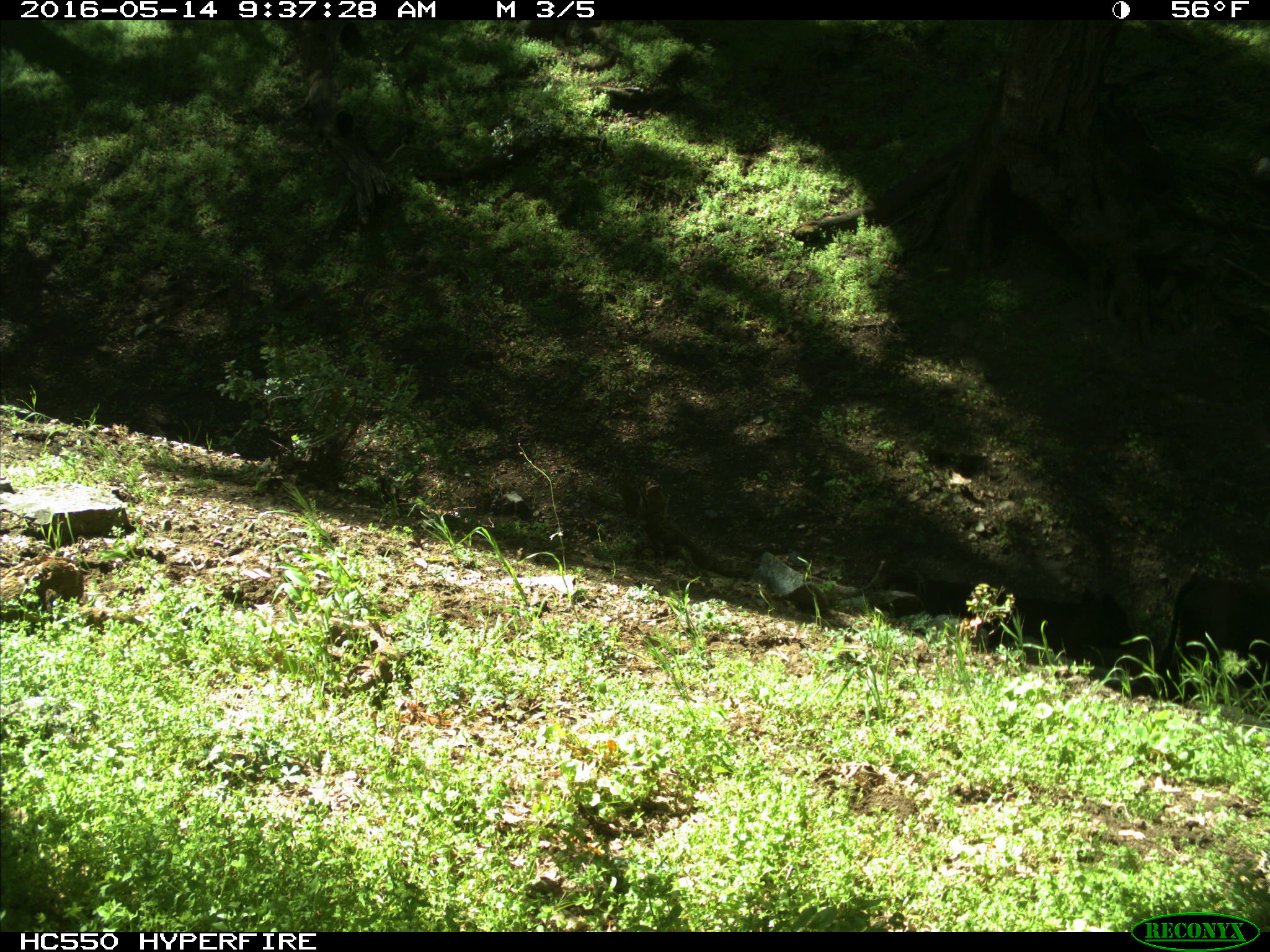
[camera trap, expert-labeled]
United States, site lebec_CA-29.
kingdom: Animalia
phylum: Chordata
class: Mammalia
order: Artiodactyla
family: Bovidae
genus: Bos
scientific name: Bos taurus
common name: domestic cow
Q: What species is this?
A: Bos taurus (domestic cow).